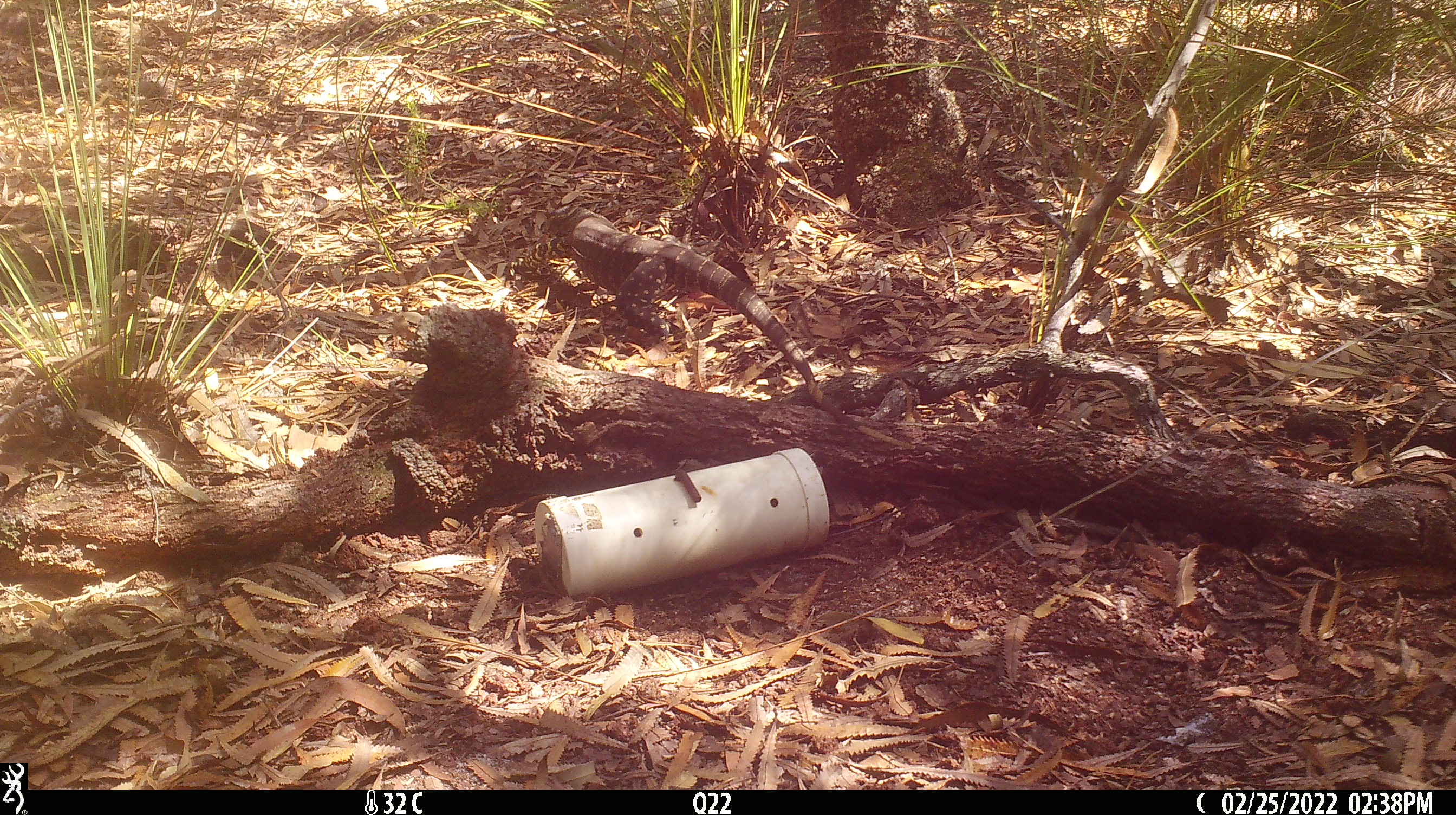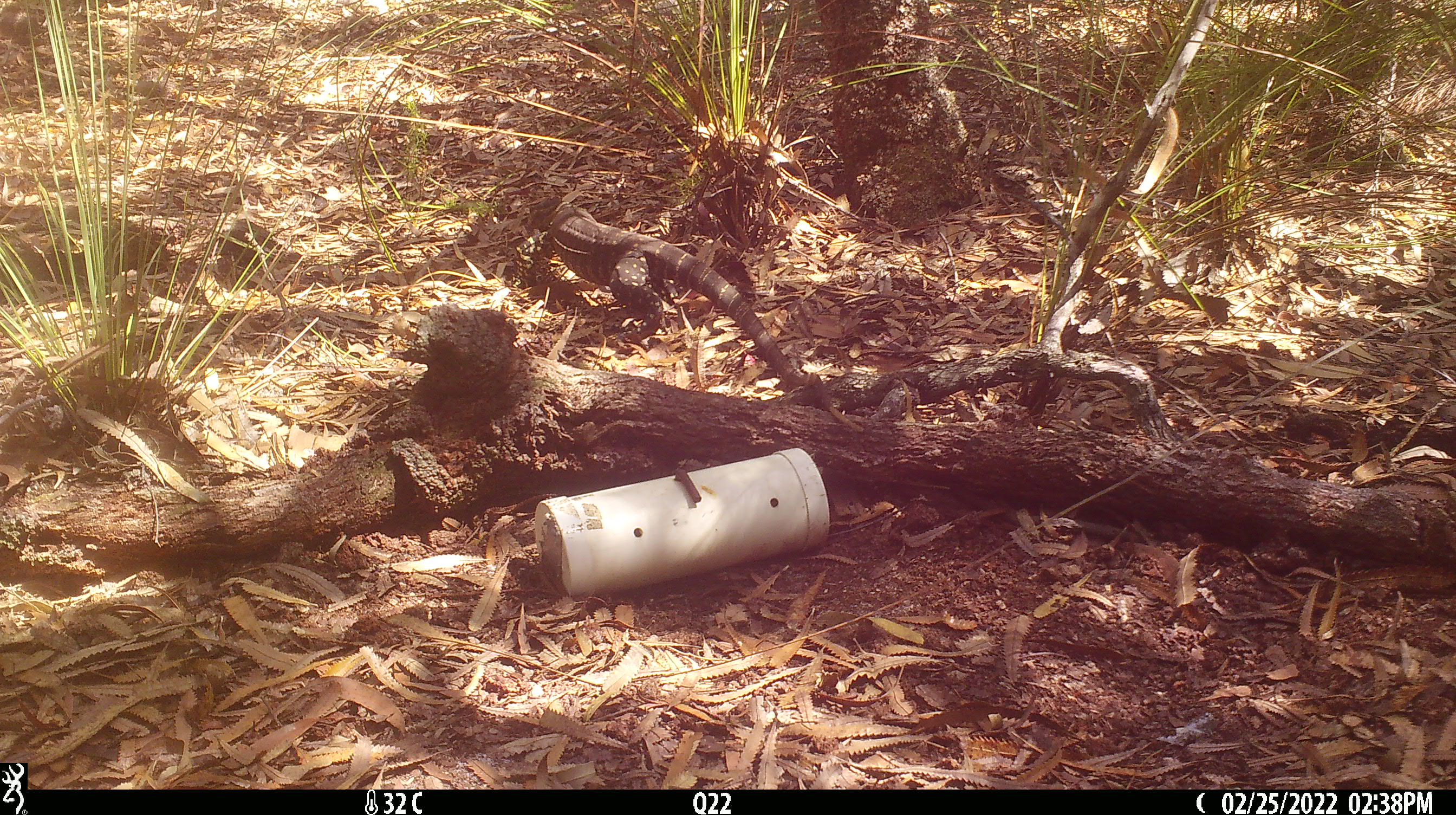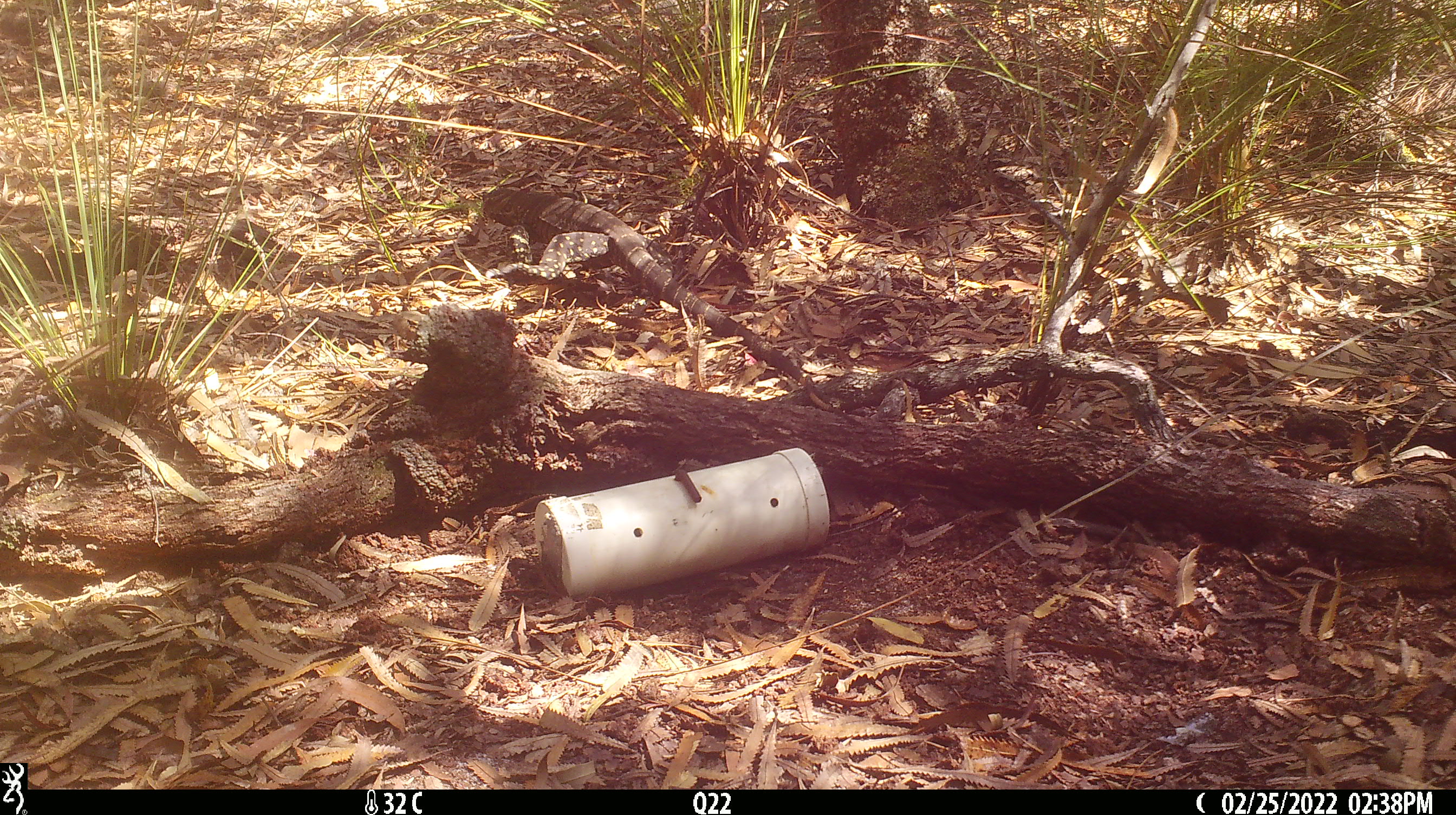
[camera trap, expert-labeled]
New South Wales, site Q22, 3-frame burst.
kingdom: Animalia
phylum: Chordata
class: Reptilia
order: Squamata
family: Varanidae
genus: Varanus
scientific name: Varanus varius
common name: lace monitor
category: goanna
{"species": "goanna (lace monitor) (Varanus varius)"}